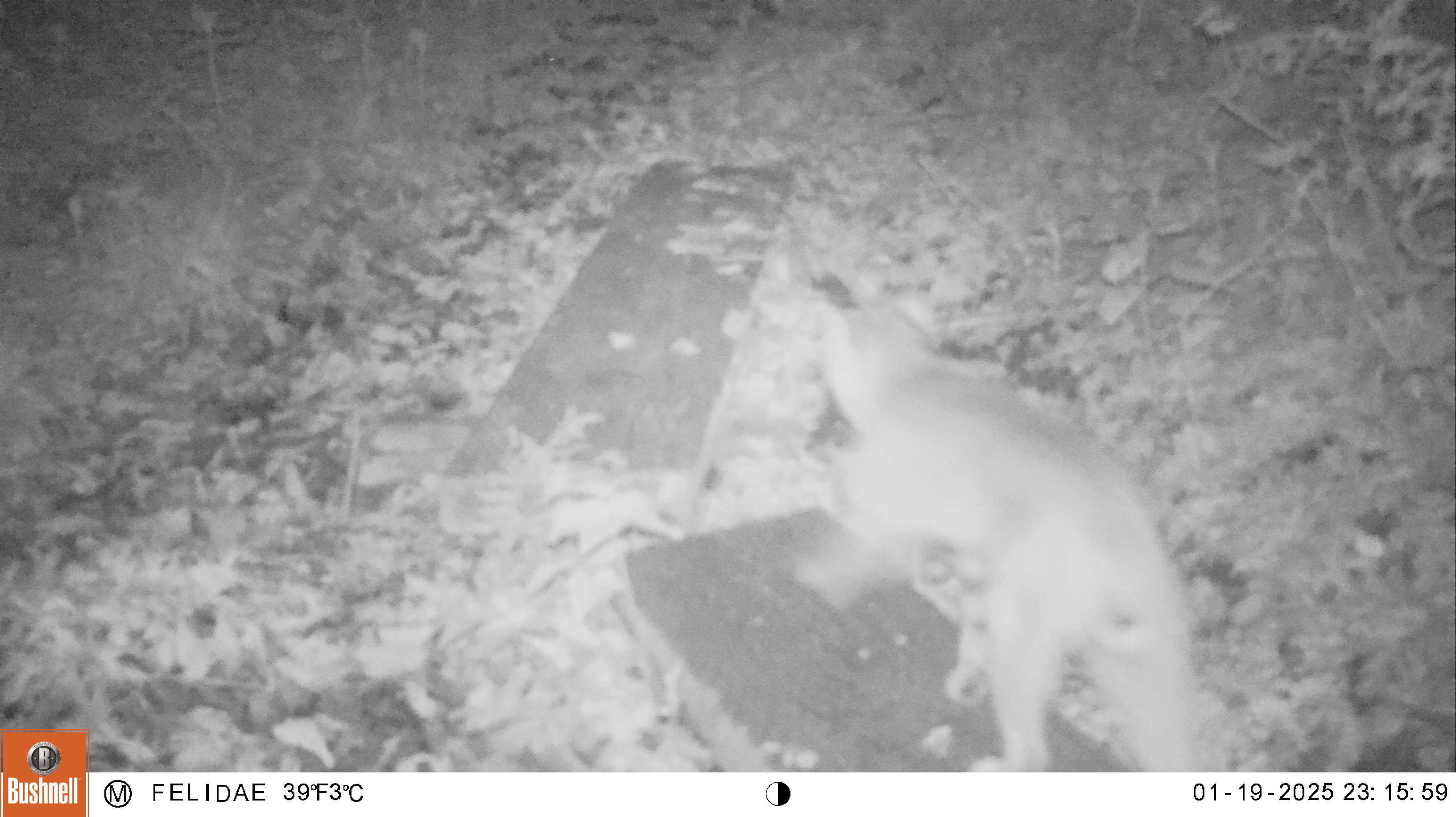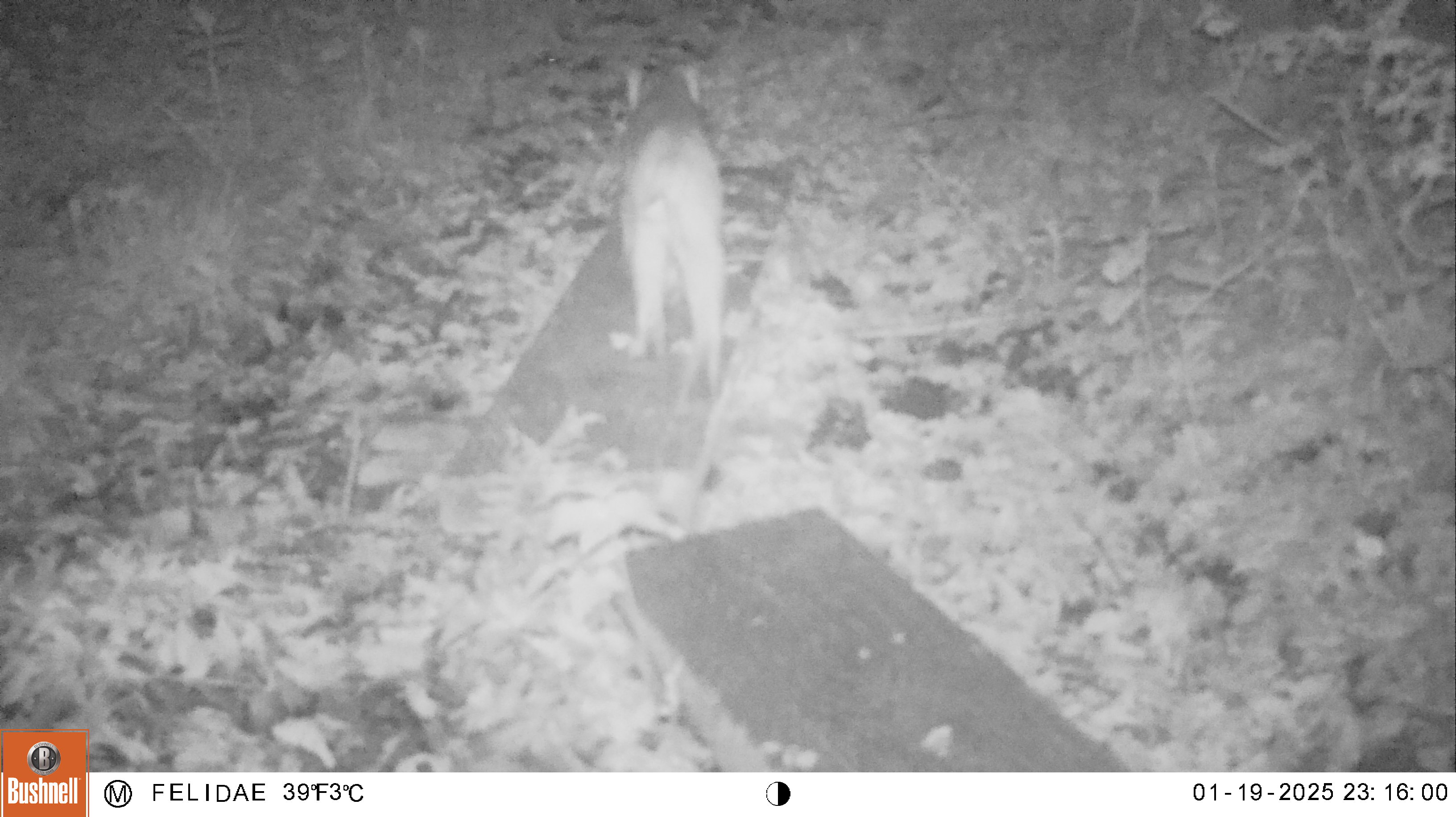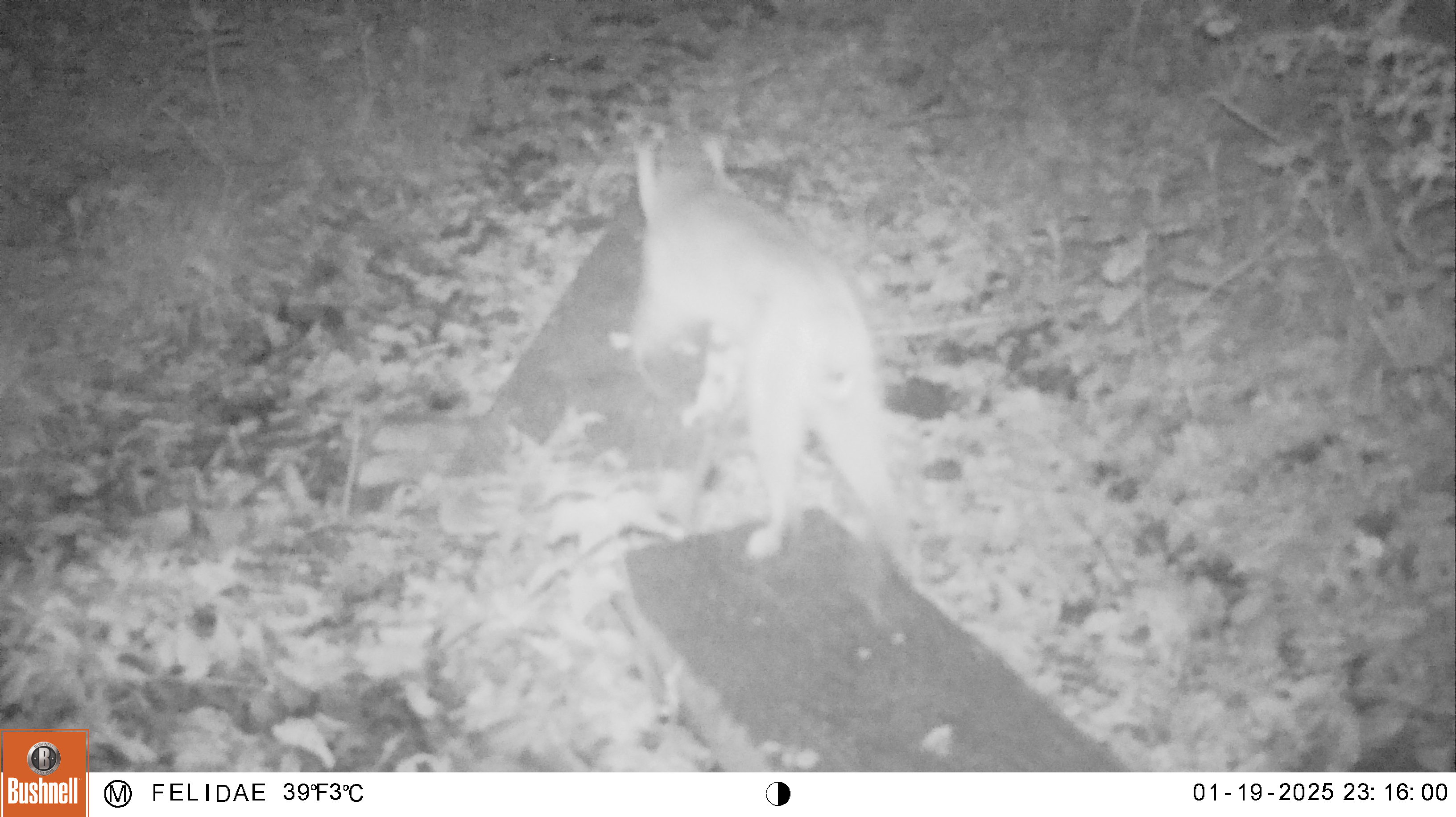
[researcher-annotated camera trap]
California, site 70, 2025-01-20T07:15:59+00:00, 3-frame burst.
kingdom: Animalia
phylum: Chordata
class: Mammalia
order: Carnivora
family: Felidae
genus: Lynx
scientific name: Lynx rufus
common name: bobcat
Bobcat (Lynx rufus).